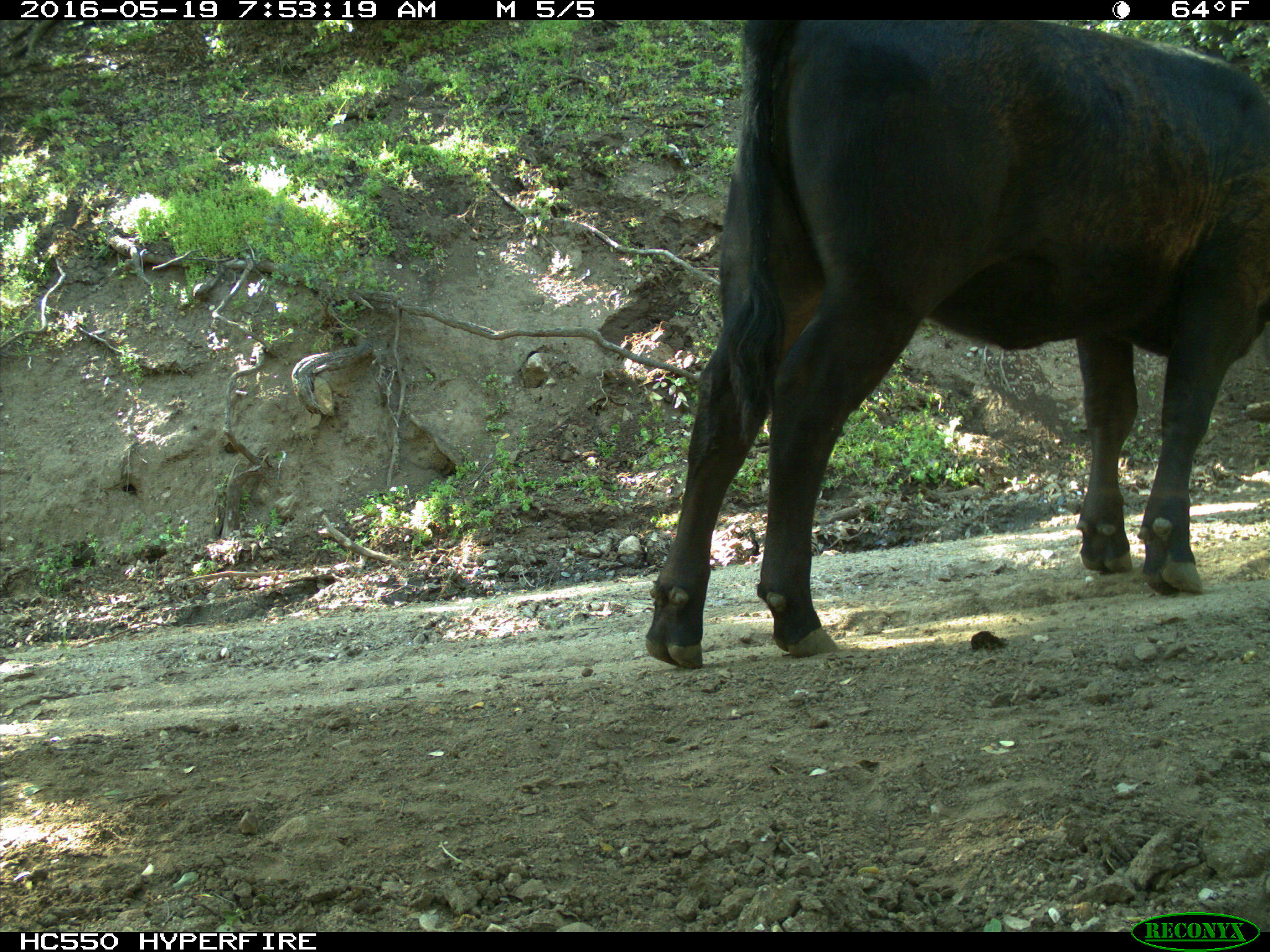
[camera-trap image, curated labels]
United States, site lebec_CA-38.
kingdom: Animalia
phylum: Chordata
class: Mammalia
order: Artiodactyla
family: Bovidae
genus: Bos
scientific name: Bos taurus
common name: domestic cow